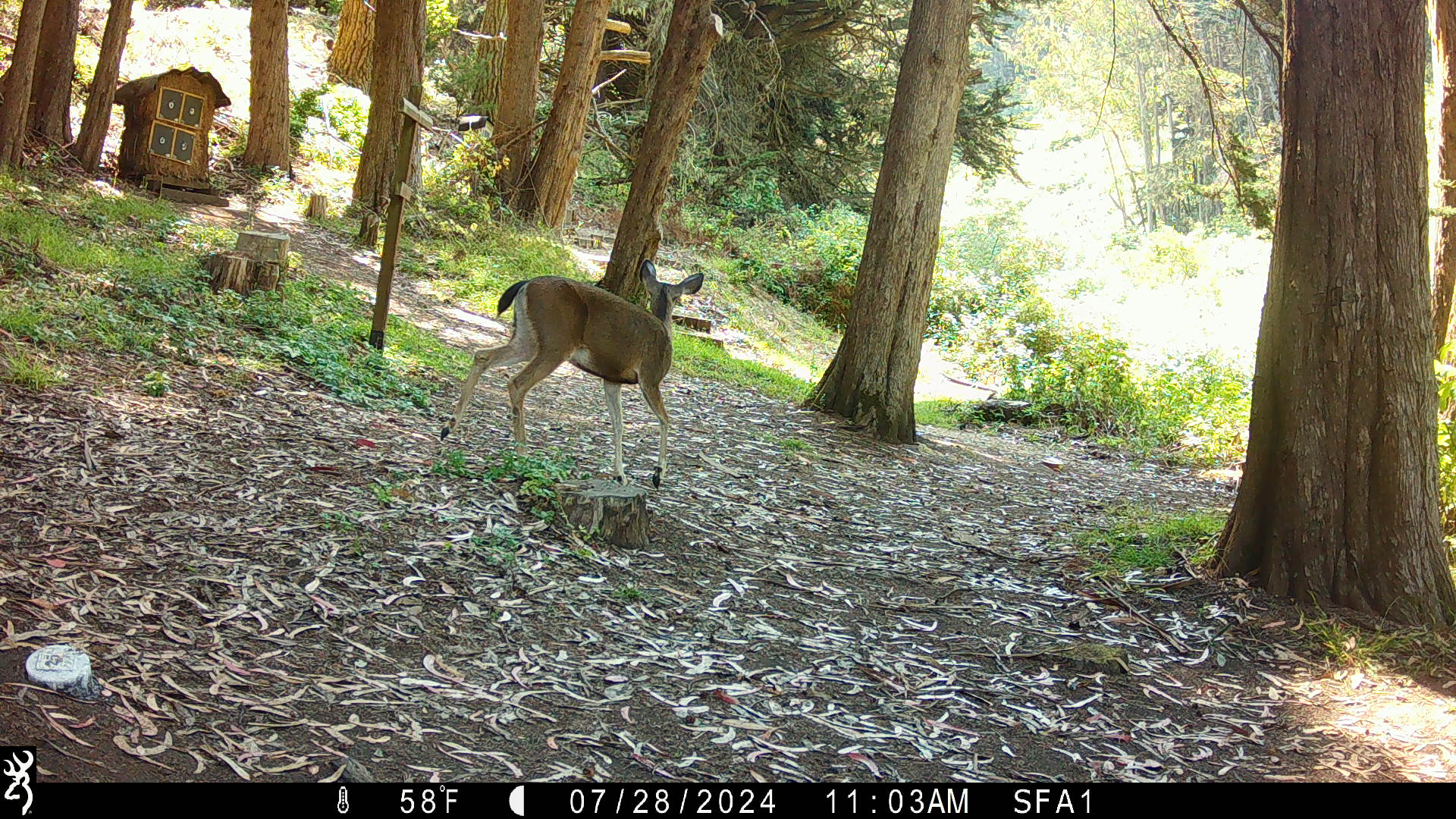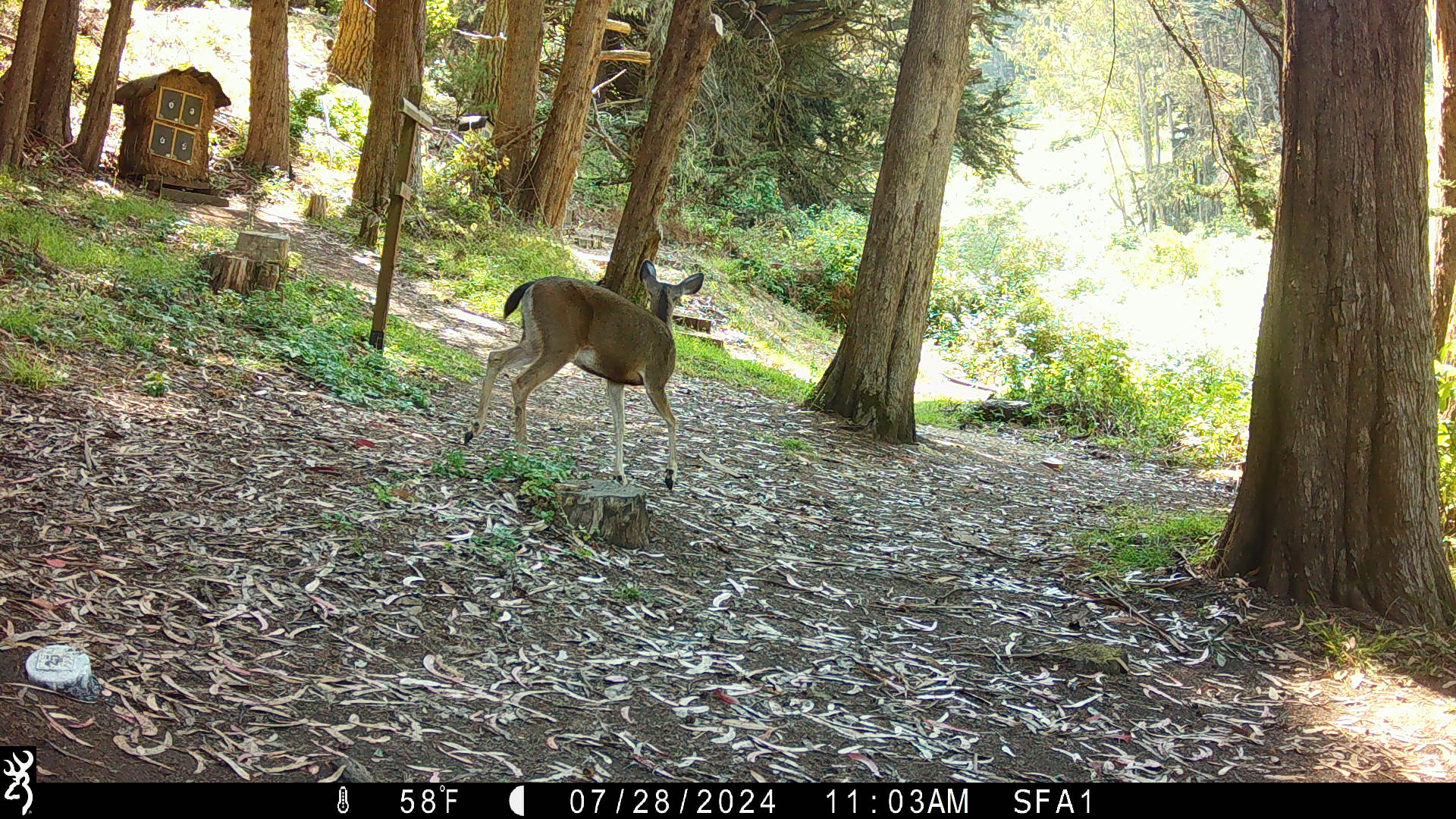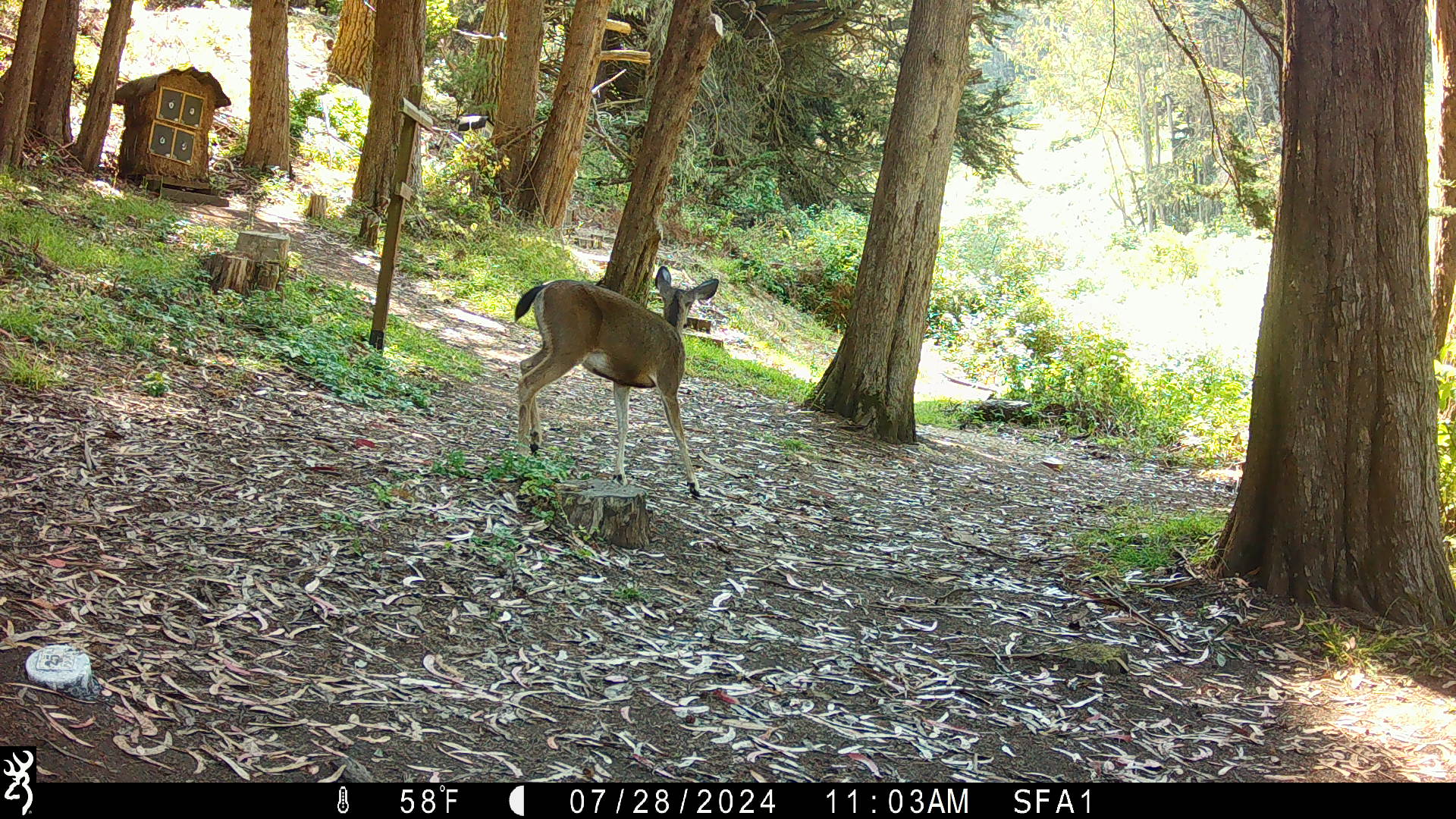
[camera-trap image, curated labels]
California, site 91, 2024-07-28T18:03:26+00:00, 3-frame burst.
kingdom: Animalia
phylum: Chordata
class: Mammalia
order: Artiodactyla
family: Cervidae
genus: Odocoileus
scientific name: Odocoileus hemionus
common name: mule deer